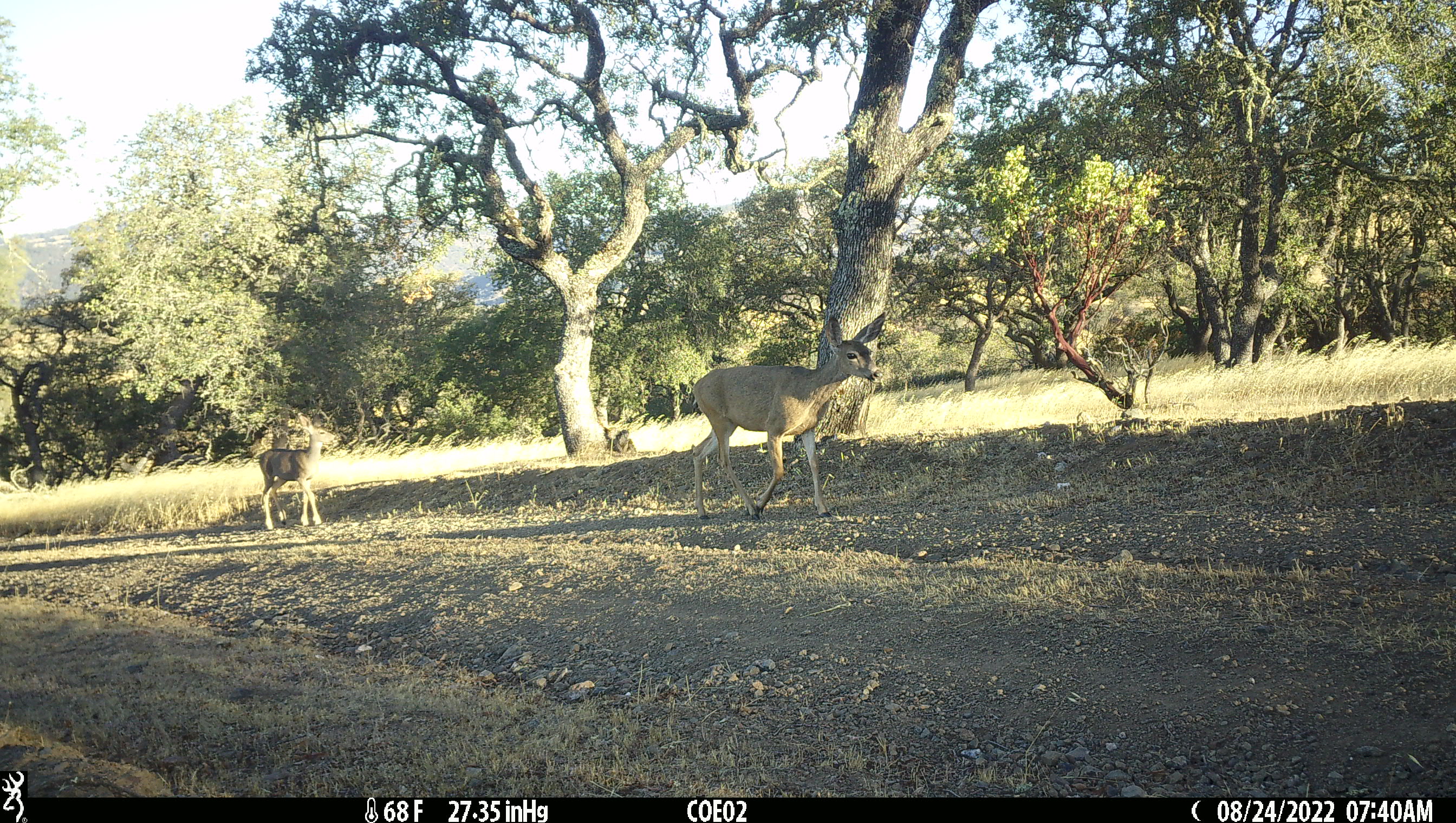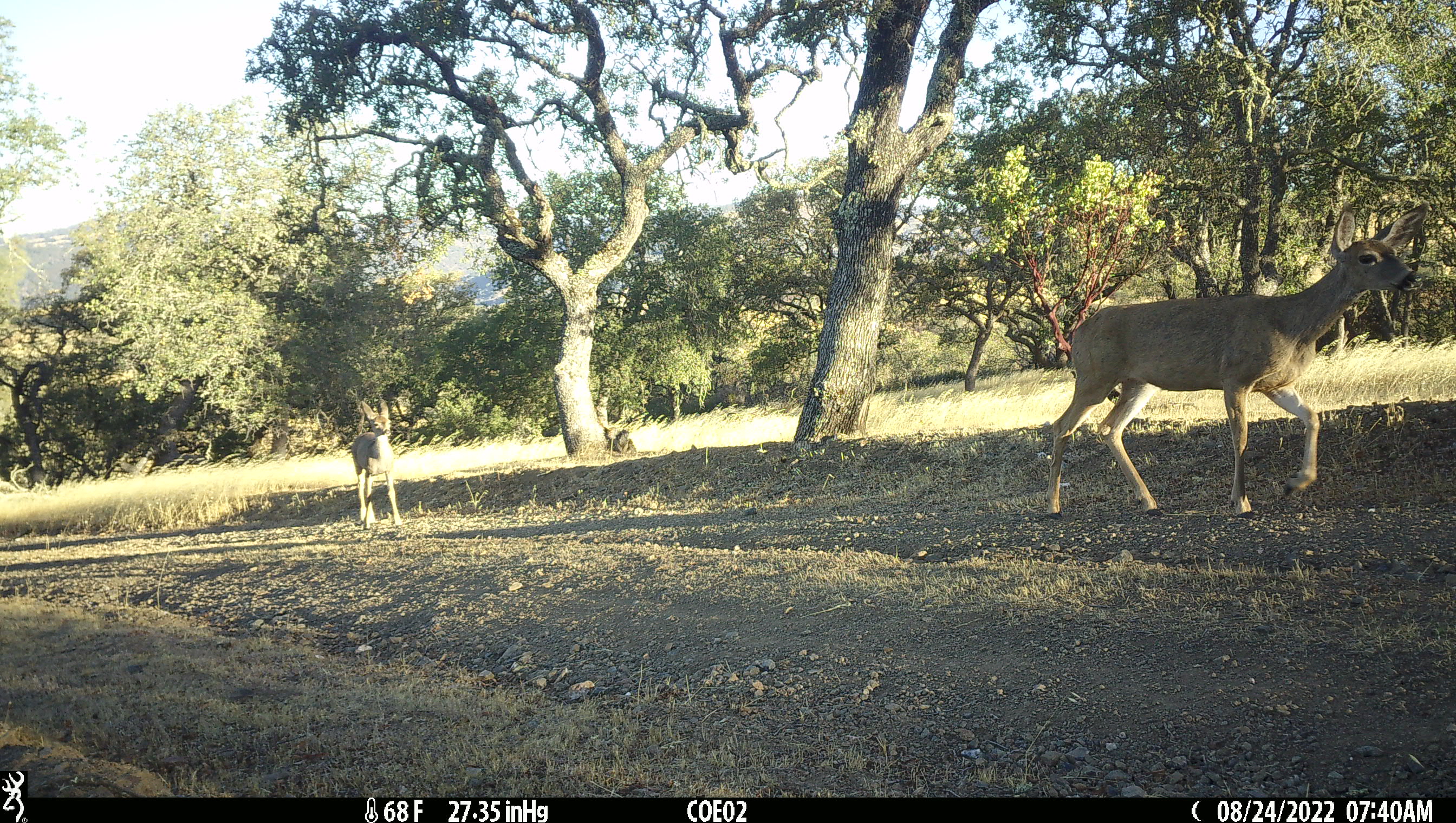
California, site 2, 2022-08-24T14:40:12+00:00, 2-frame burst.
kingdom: Animalia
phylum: Chordata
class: Mammalia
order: Artiodactyla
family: Cervidae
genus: Odocoileus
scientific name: Odocoileus hemionus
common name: mule deer